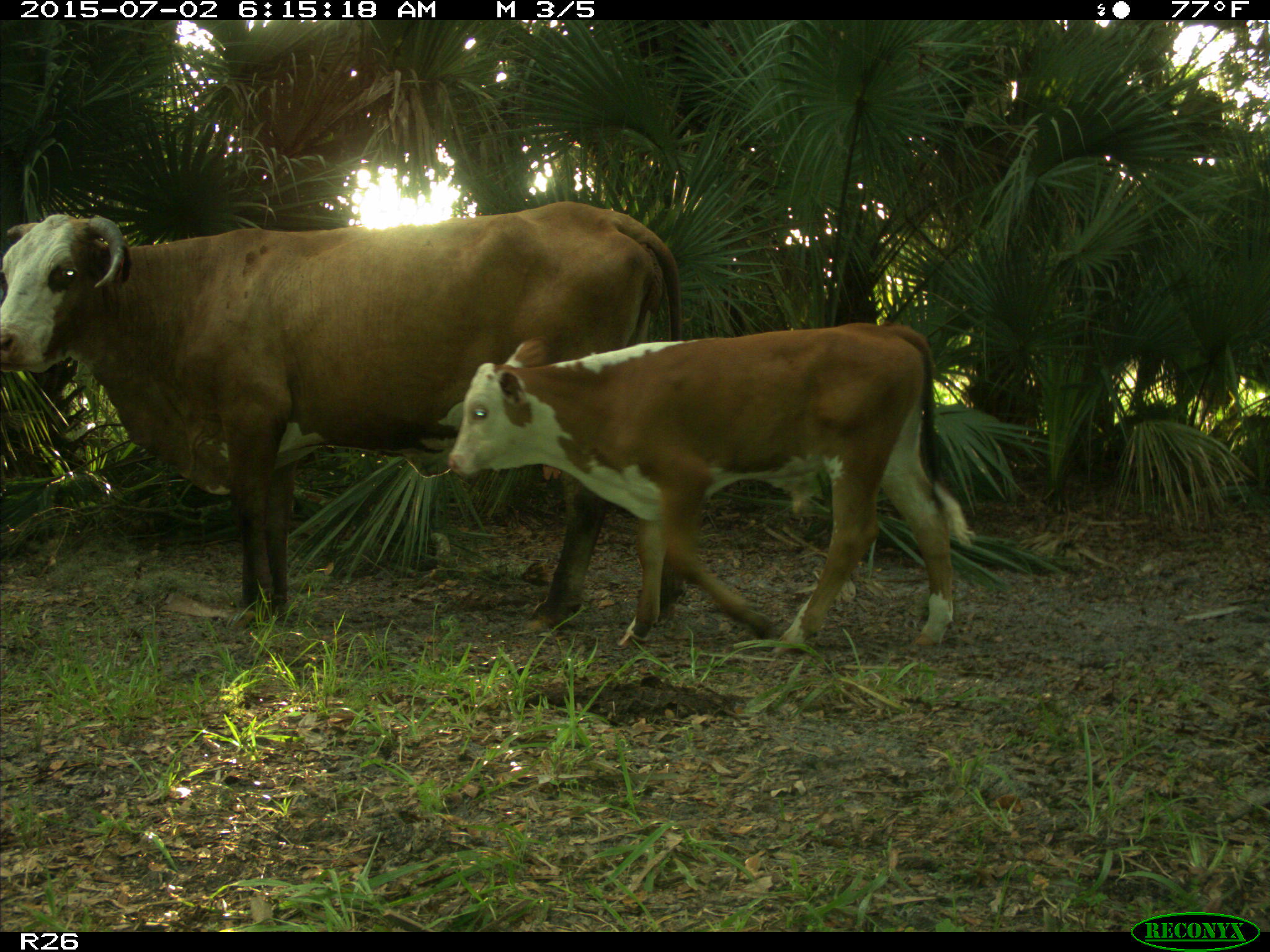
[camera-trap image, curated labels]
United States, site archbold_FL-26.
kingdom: Animalia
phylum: Chordata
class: Mammalia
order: Artiodactyla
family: Bovidae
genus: Bos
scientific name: Bos taurus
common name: domestic cow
Bos taurus (domestic cow).